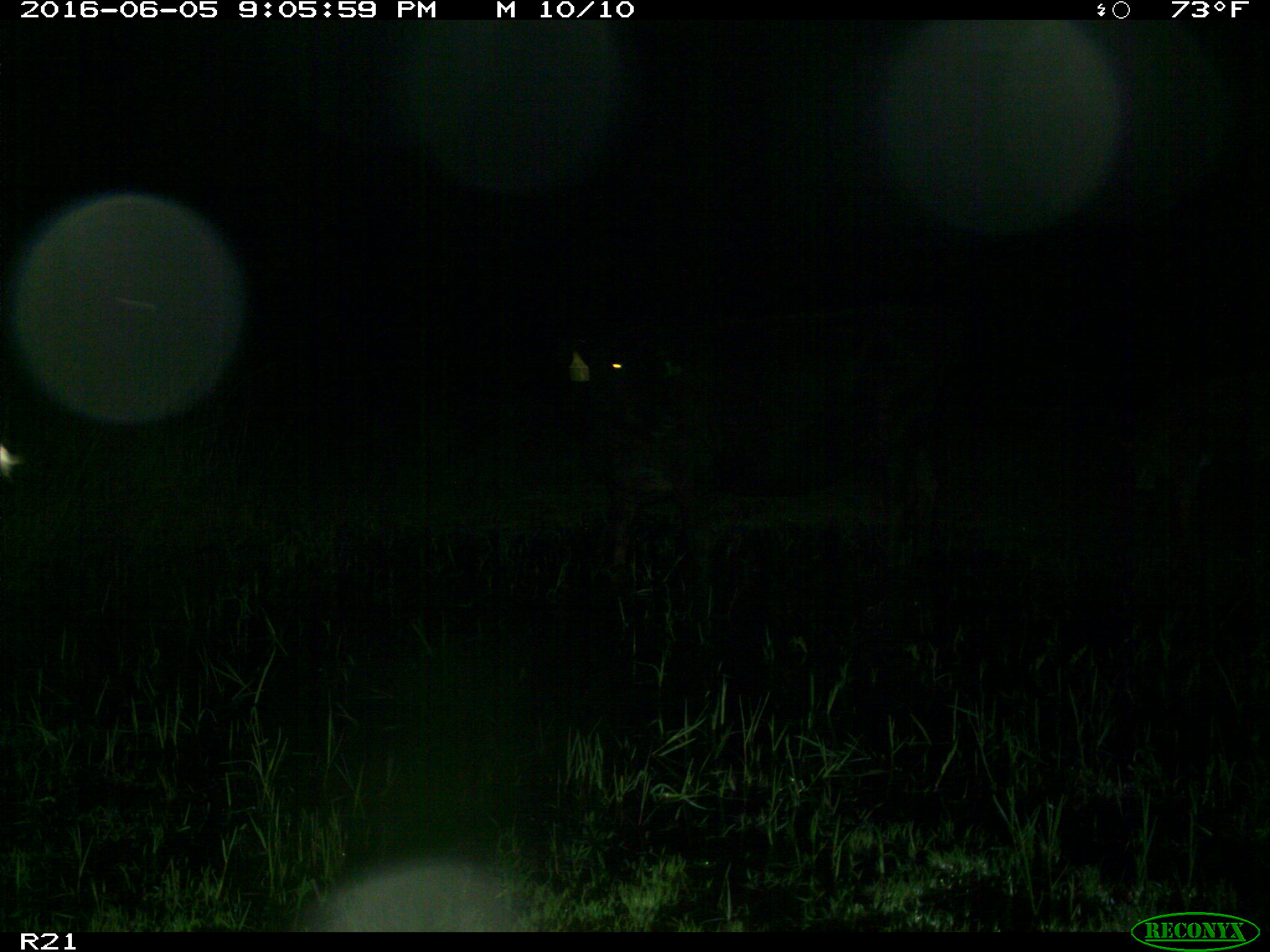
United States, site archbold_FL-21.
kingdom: Animalia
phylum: Chordata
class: Mammalia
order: Artiodactyla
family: Bovidae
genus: Bos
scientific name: Bos taurus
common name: domestic cow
Bos taurus (domestic cow).